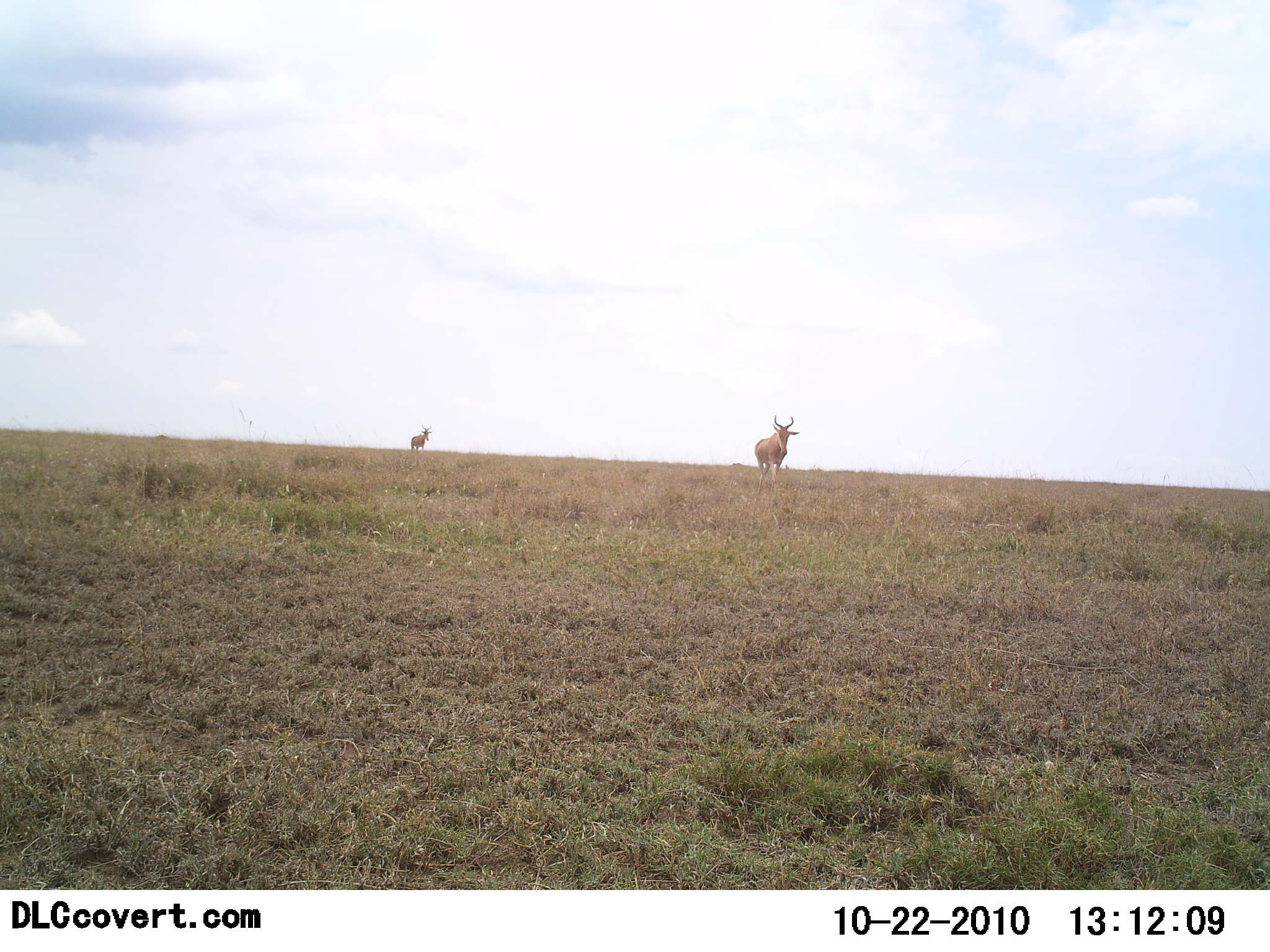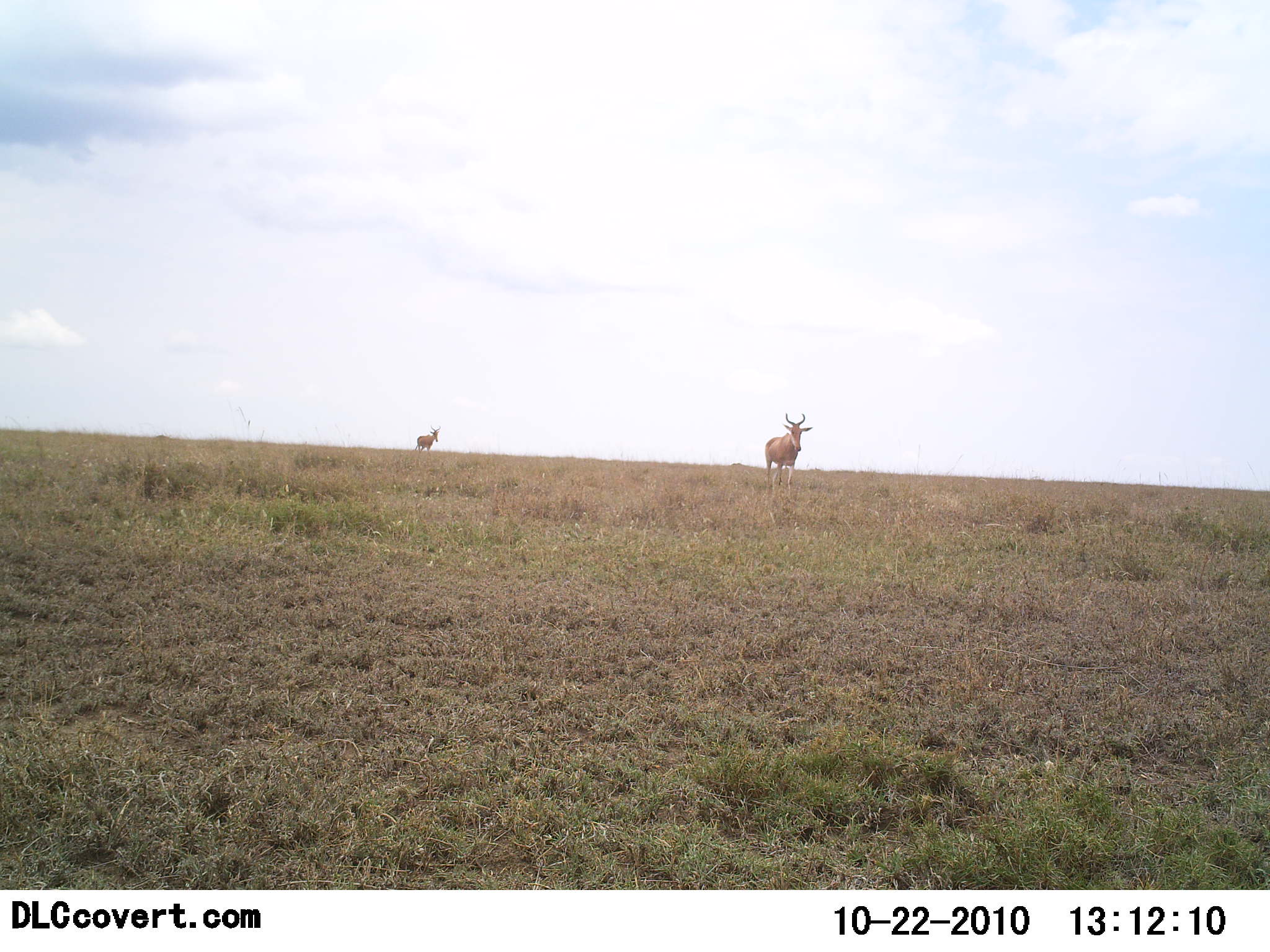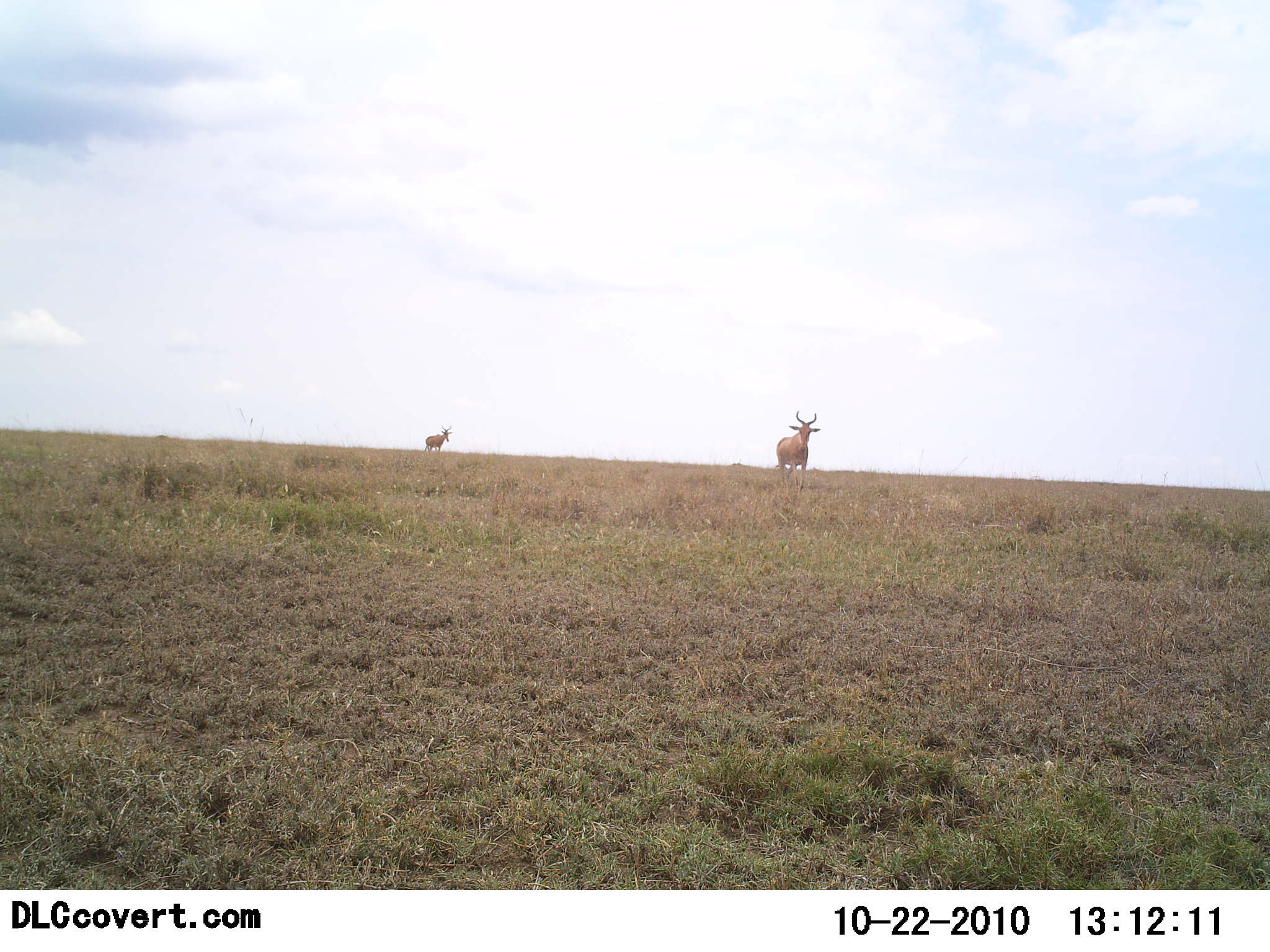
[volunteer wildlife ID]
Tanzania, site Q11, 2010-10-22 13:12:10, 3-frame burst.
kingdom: Animalia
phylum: Chordata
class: Mammalia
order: Artiodactyla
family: Bovidae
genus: Alcelaphus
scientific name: Alcelaphus buselaphus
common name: hartebeest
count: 2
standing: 9%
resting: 0%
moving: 91%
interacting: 0%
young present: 0%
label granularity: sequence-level